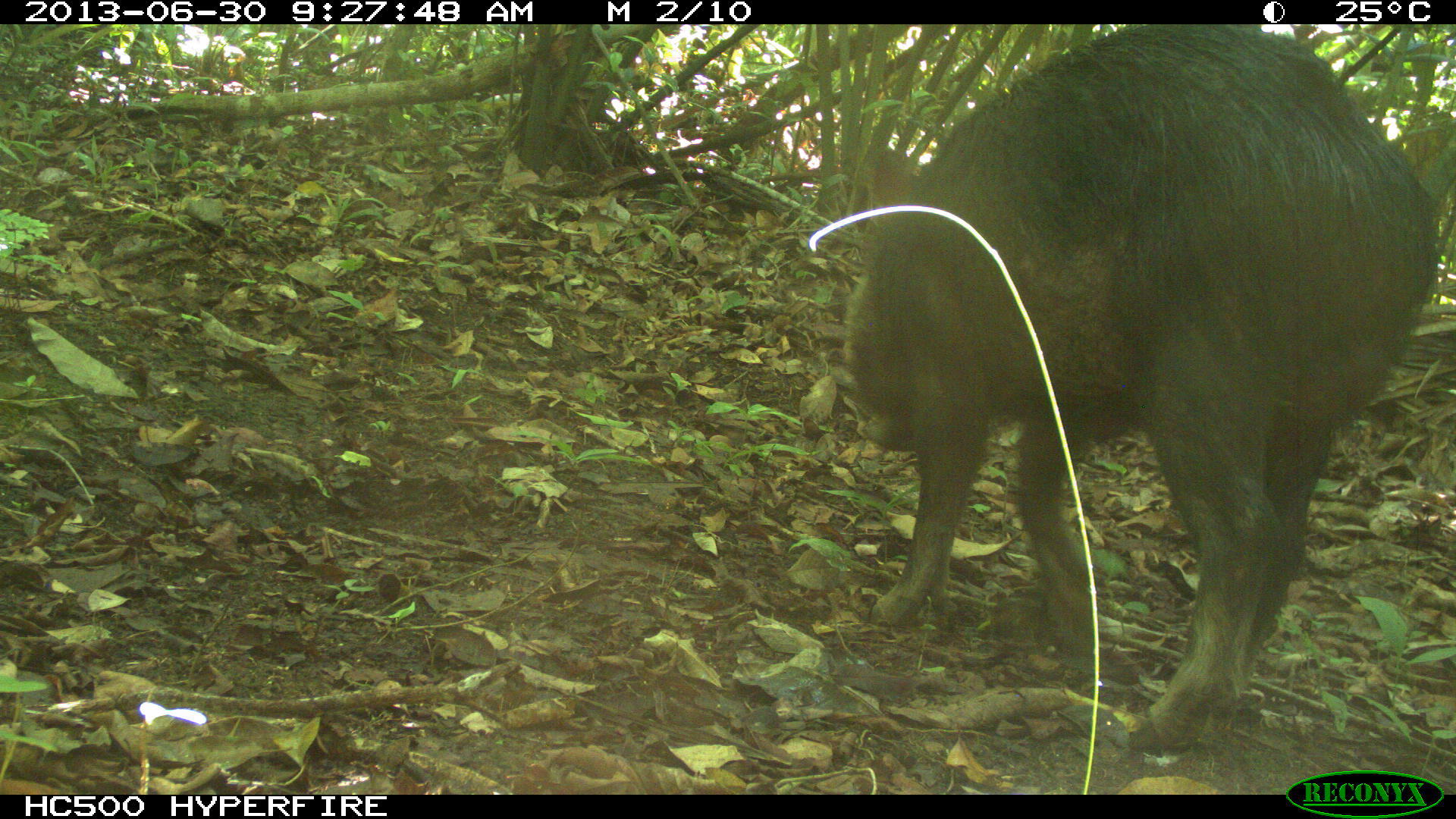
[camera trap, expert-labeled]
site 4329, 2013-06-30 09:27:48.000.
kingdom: Animalia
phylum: Chordata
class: Mammalia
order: Artiodactyla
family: Tayassuidae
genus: Tayassu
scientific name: Tayassu pecari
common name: white-lipped peccary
Tayassu pecari (white-lipped peccary), count 1.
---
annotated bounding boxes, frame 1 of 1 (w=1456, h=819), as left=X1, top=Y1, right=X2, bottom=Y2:
tayassu pecari: left=850, top=20, right=1436, bottom=755